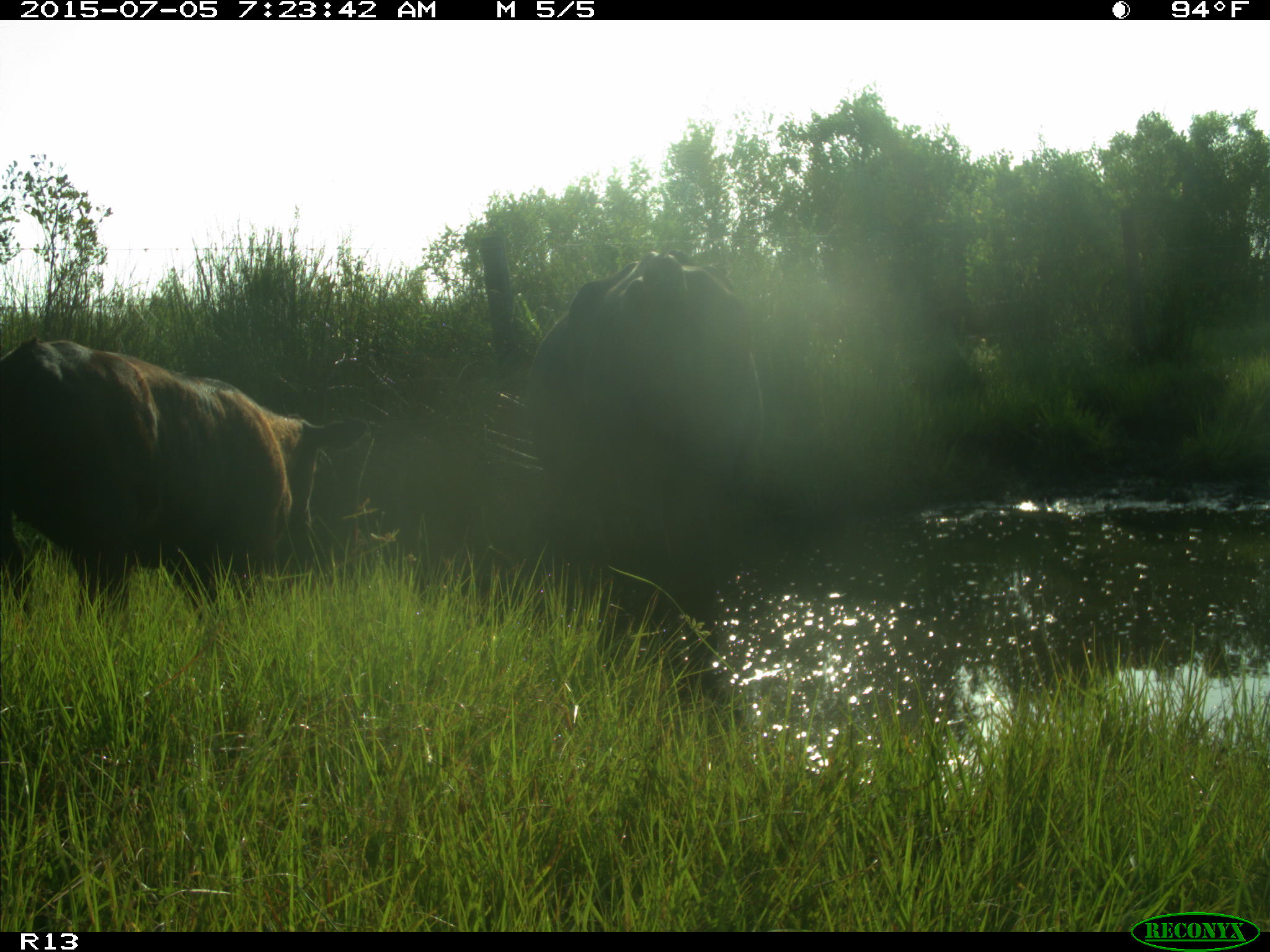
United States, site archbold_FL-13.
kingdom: Animalia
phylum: Chordata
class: Mammalia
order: Artiodactyla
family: Bovidae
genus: Bos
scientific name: Bos taurus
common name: domestic cow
Bos taurus (domestic cow).